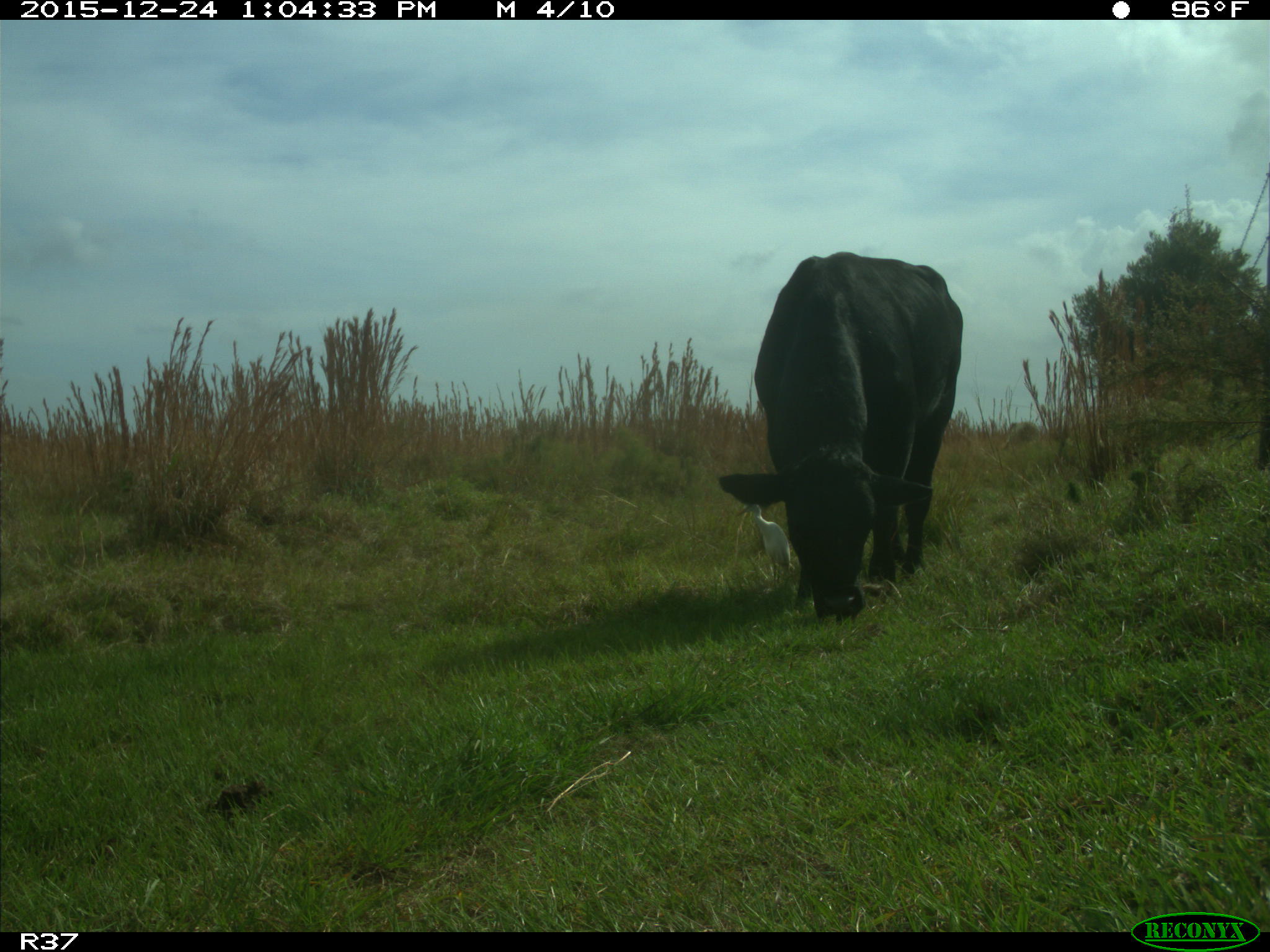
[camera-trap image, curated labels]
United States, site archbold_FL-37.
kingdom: Animalia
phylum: Chordata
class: Mammalia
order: Artiodactyla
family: Bovidae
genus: Bos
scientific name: Bos taurus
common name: domestic cow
Bos taurus (domestic cow).